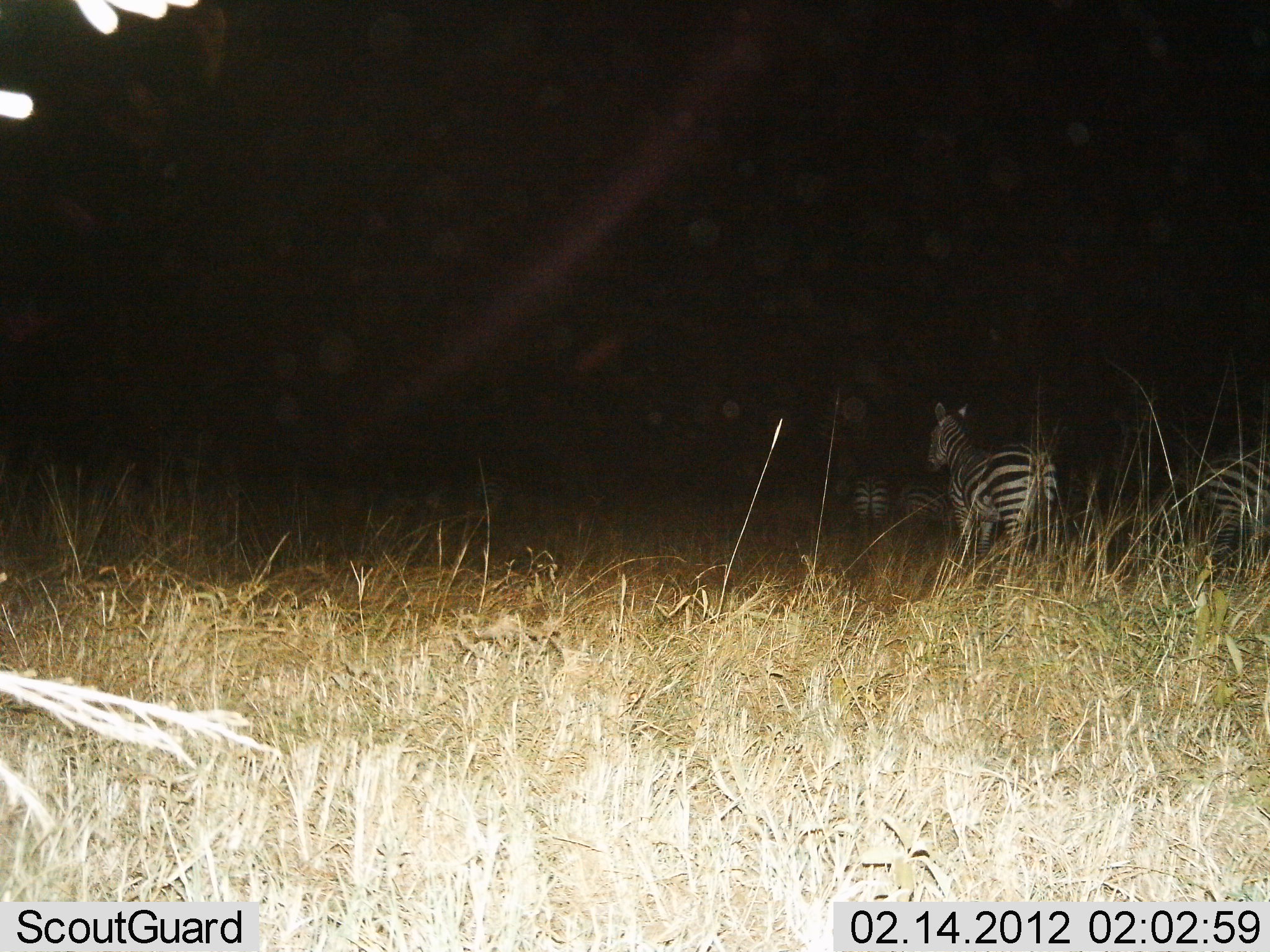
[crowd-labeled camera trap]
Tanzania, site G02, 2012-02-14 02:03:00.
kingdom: Animalia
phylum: Chordata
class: Mammalia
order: Perissodactyla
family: Equidae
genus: Equus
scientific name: Equus quagga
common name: plains zebra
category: zebra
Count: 4.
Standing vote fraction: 75%.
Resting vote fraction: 0%.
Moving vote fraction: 35%.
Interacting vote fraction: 0%.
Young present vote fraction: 0%.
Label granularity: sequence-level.